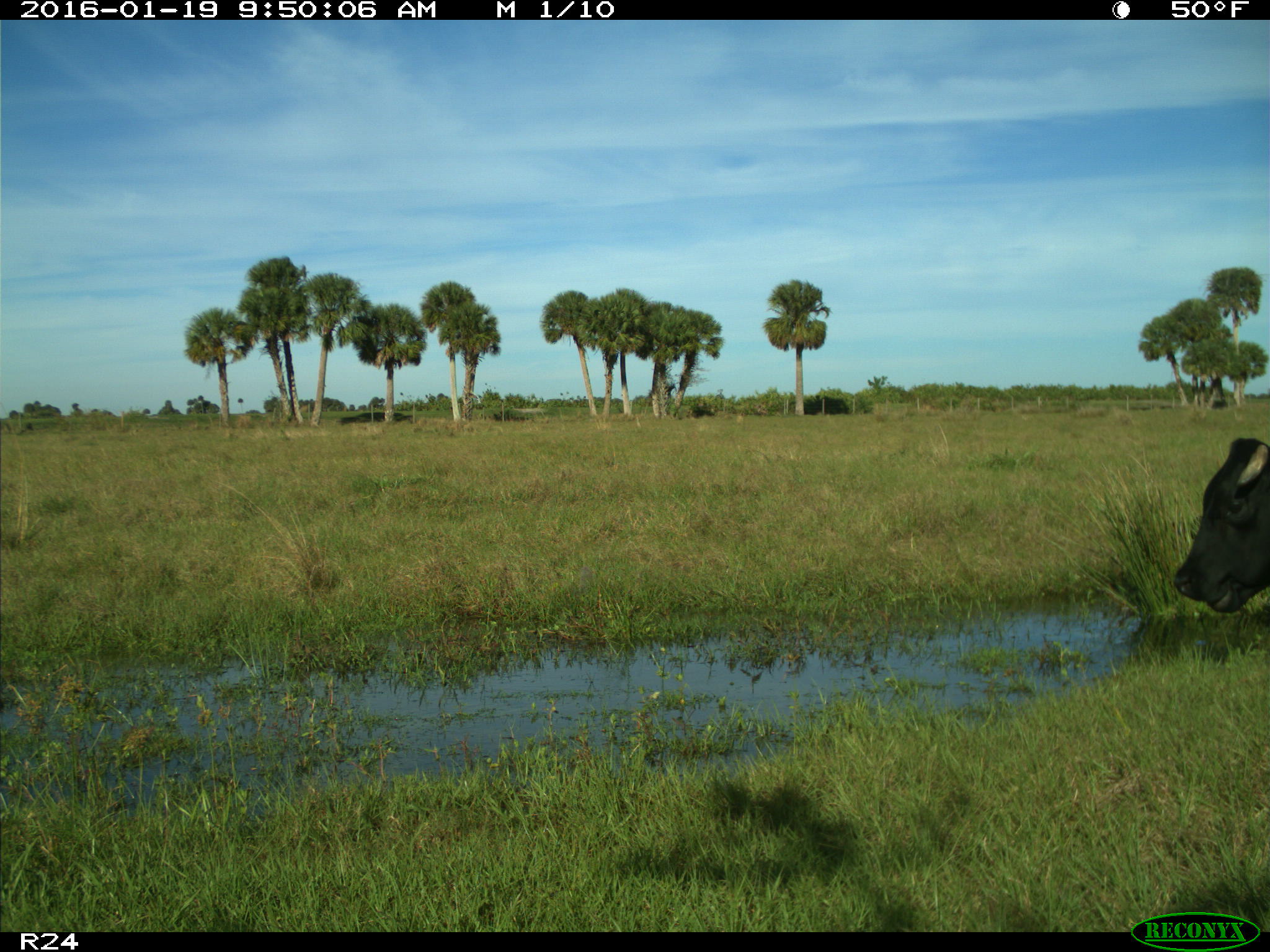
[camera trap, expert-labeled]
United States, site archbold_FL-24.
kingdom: Animalia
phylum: Chordata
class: Mammalia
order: Artiodactyla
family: Bovidae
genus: Bos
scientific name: Bos taurus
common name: domestic cow